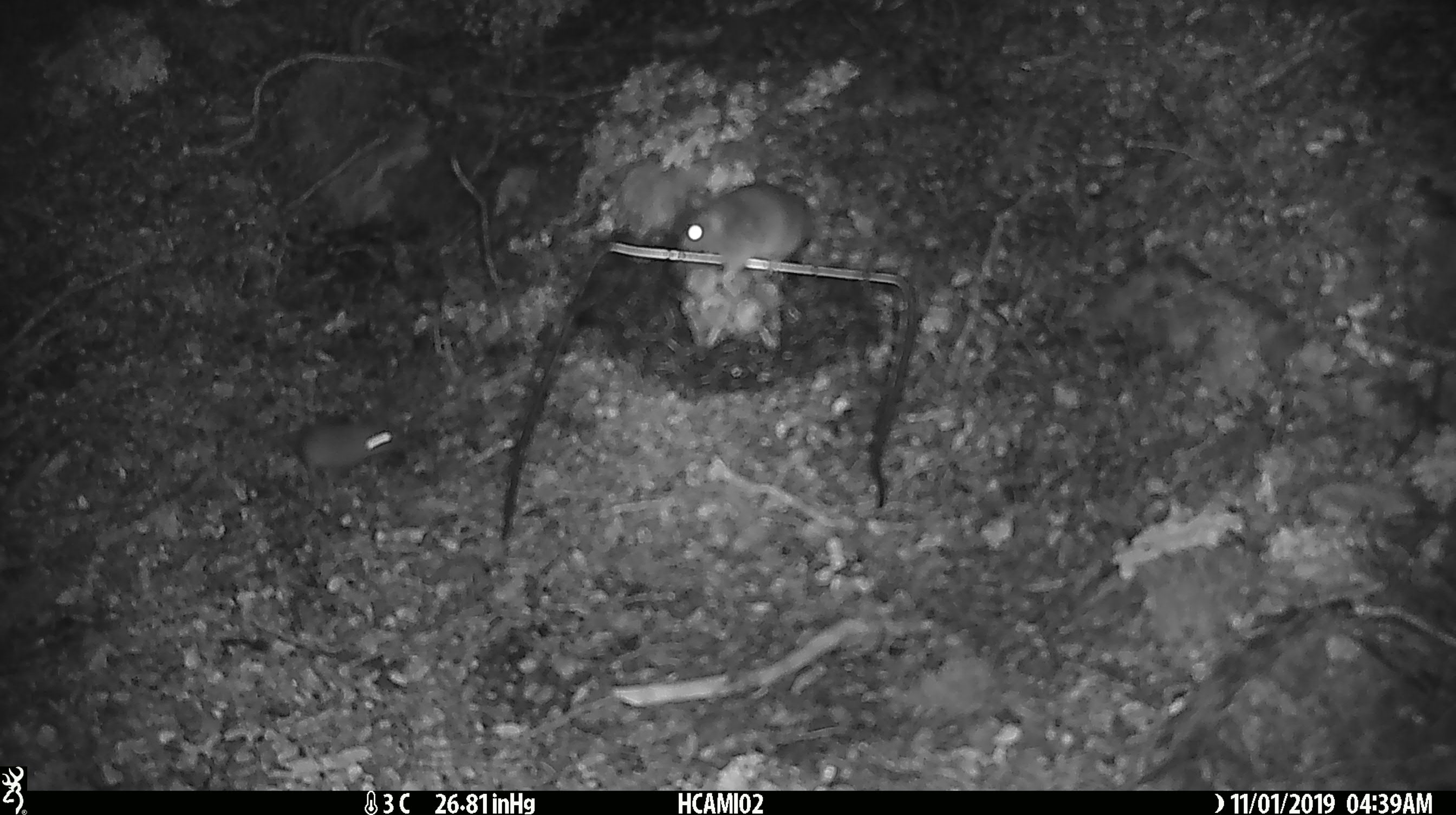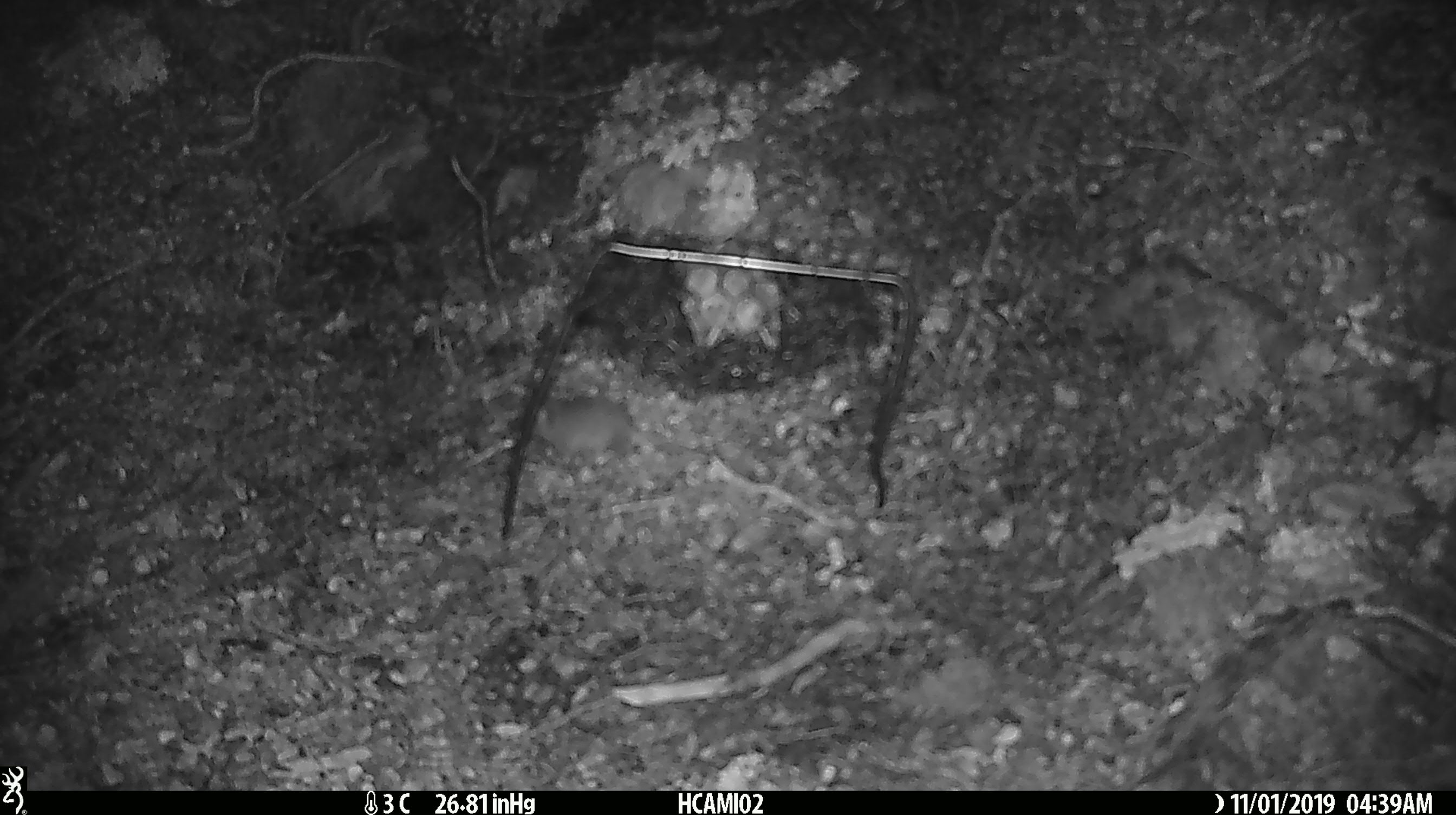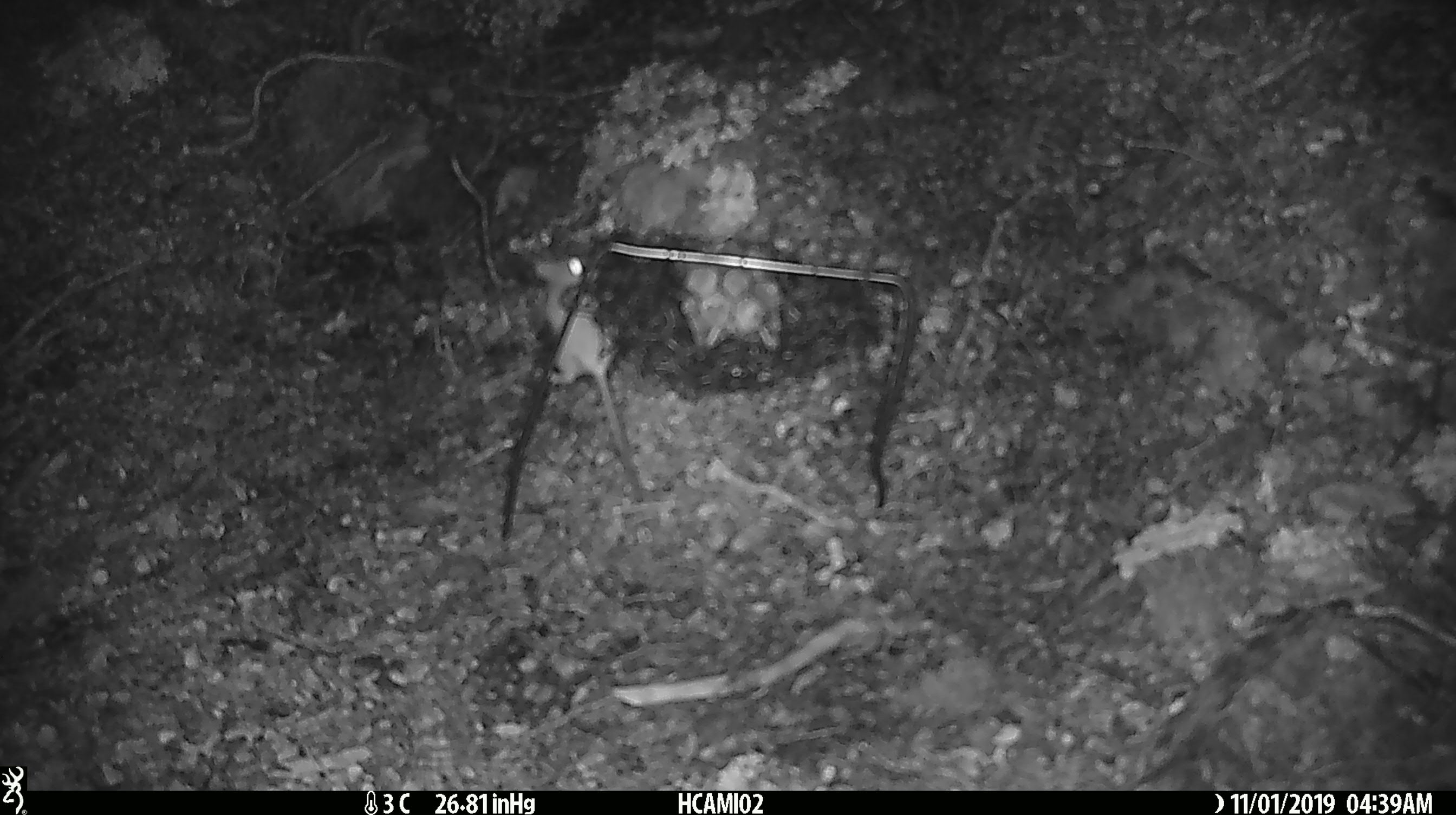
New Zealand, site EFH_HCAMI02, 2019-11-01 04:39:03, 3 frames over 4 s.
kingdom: Animalia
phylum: Chordata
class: Mammalia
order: Rodentia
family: Muridae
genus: Mus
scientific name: Mus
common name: mouse